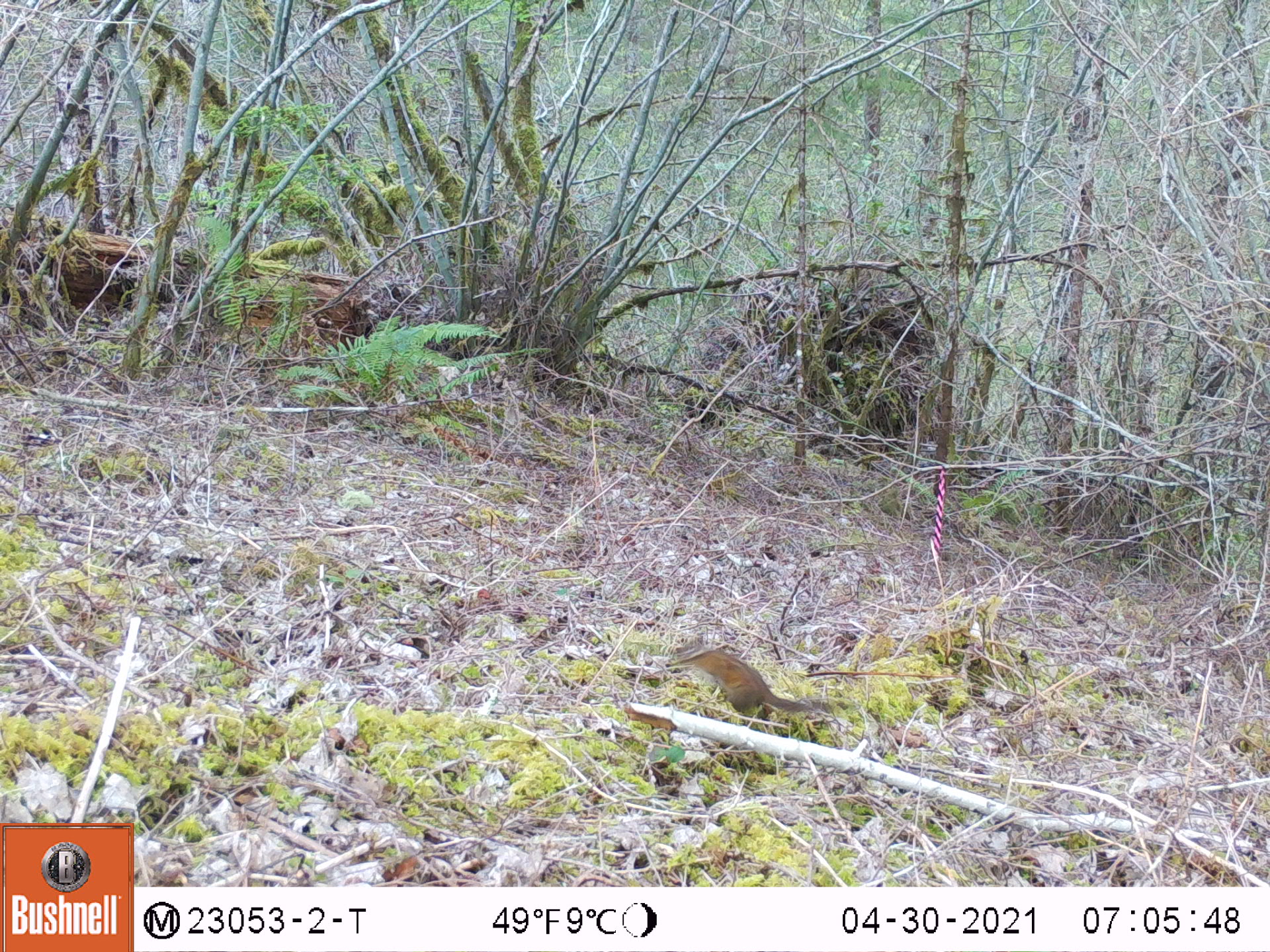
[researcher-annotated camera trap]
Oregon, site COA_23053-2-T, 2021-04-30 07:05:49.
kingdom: Animalia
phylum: Chordata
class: Mammalia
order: Rodentia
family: Sciuridae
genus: Neotamias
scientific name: Neotamias townsendii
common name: townsend's chipmunk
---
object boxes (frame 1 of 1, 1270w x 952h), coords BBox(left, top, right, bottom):
townsend's chipmunk: BBox(659, 637, 828, 725)